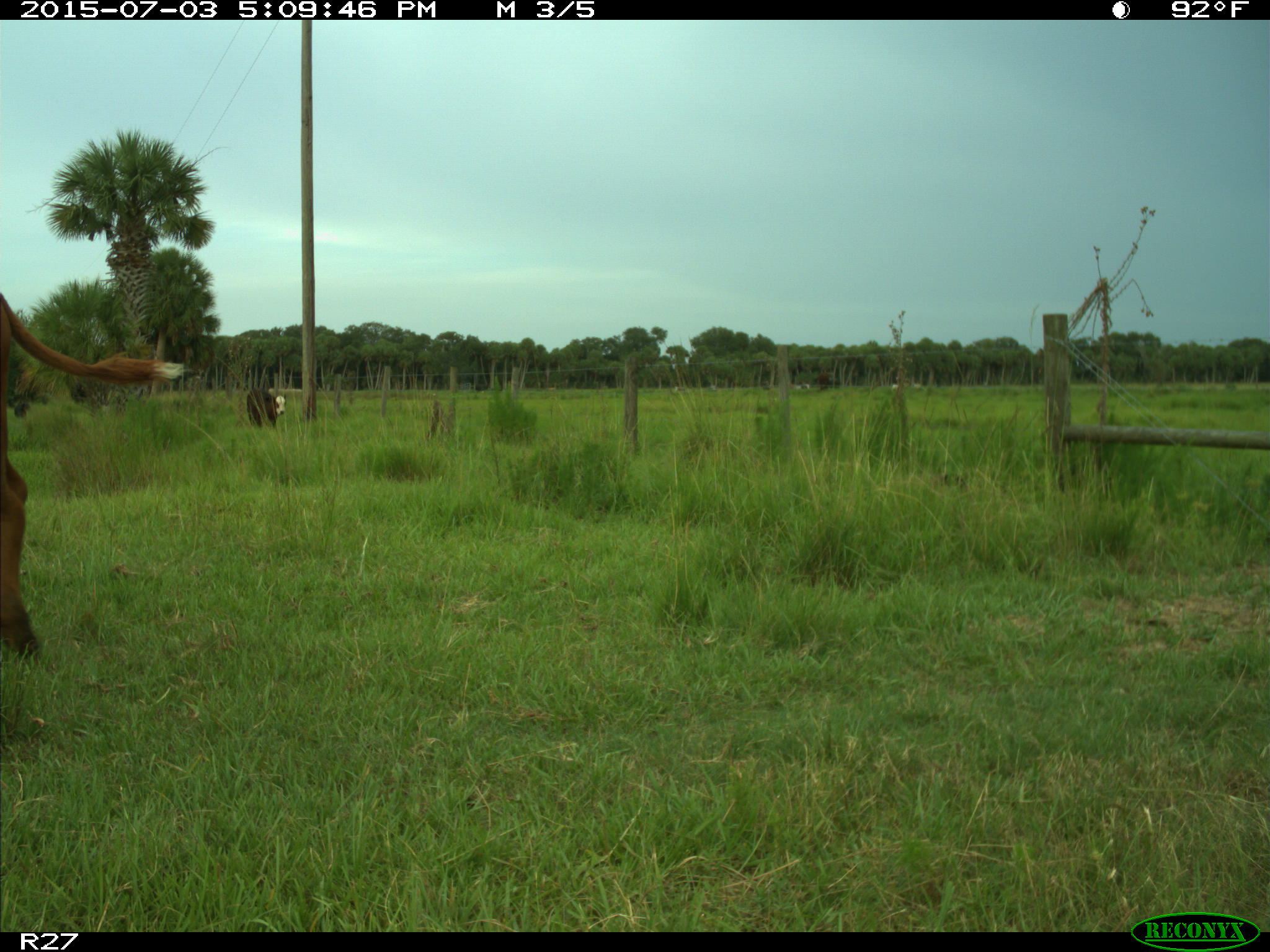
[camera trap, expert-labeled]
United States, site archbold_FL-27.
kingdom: Animalia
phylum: Chordata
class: Mammalia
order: Artiodactyla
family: Bovidae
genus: Bos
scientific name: Bos taurus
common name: domestic cow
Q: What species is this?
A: Bos taurus (domestic cow).